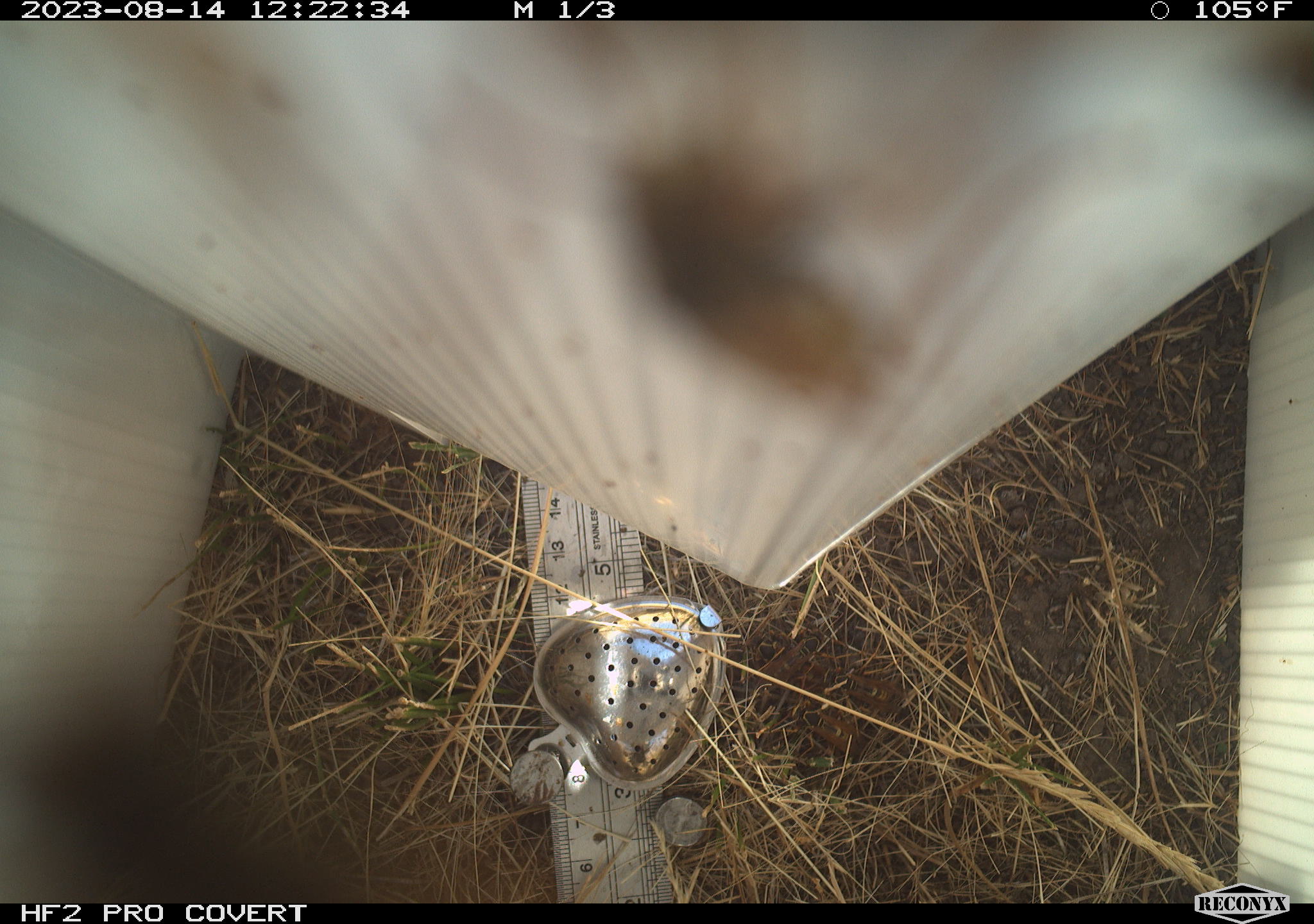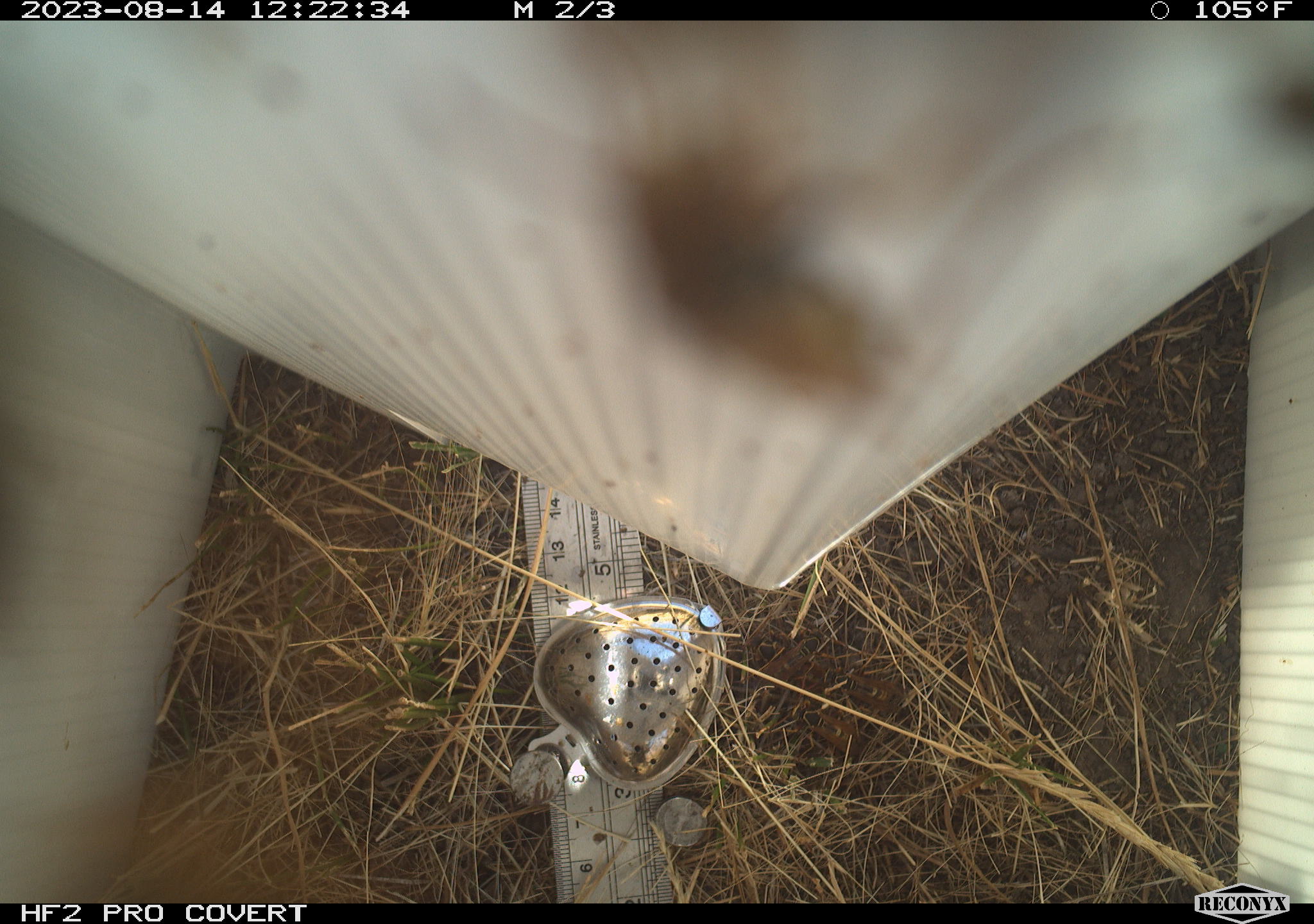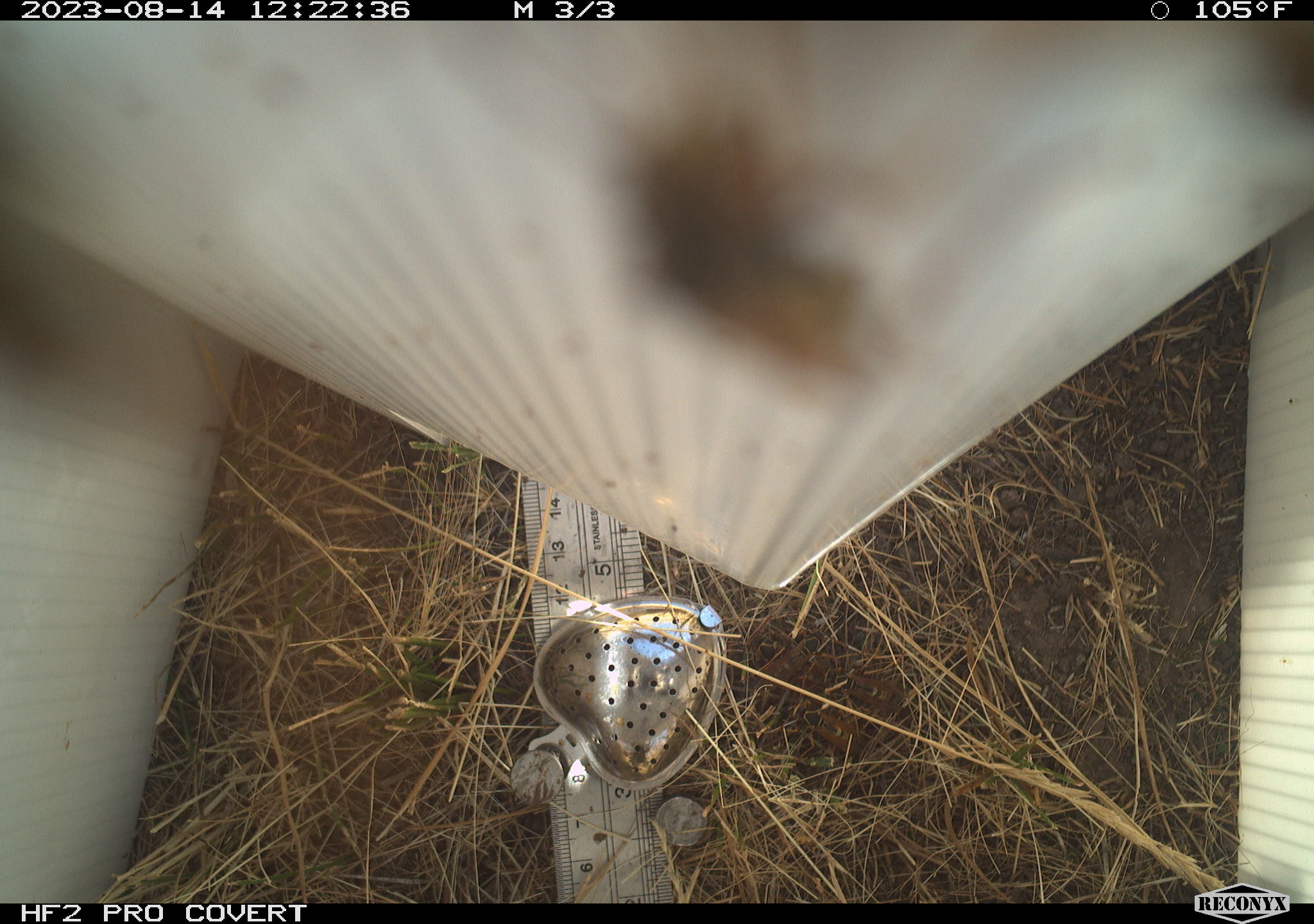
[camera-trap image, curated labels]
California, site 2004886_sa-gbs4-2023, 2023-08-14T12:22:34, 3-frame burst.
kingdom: Animalia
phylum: Arthropoda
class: Insecta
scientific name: Insecta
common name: insect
Insect (Insecta).